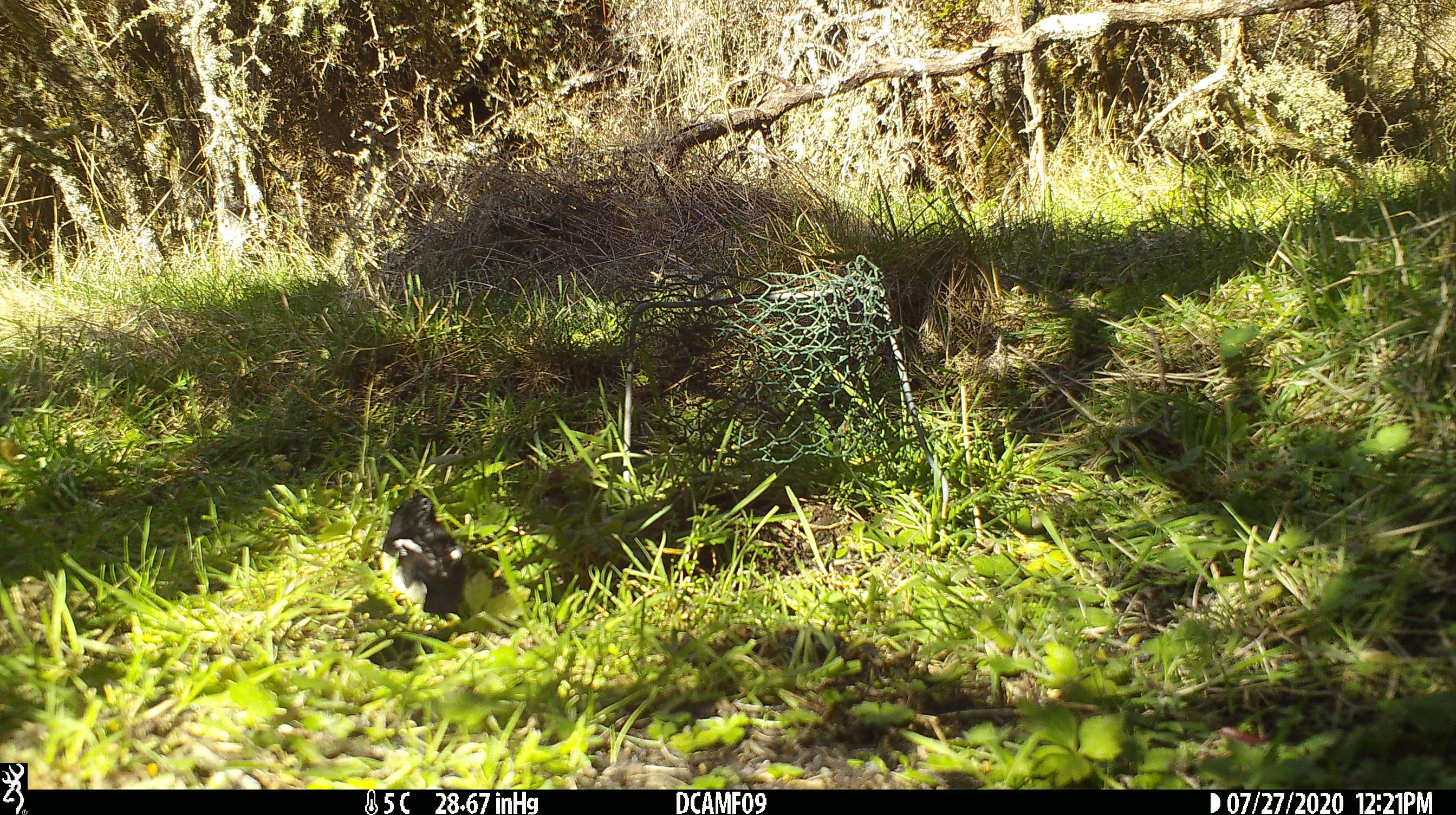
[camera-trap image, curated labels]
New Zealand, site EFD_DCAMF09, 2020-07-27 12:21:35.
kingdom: Animalia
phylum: Chordata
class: Aves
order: Passeriformes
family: Petroicidae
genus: Petroica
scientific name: Petroica macrocephala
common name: tomtit